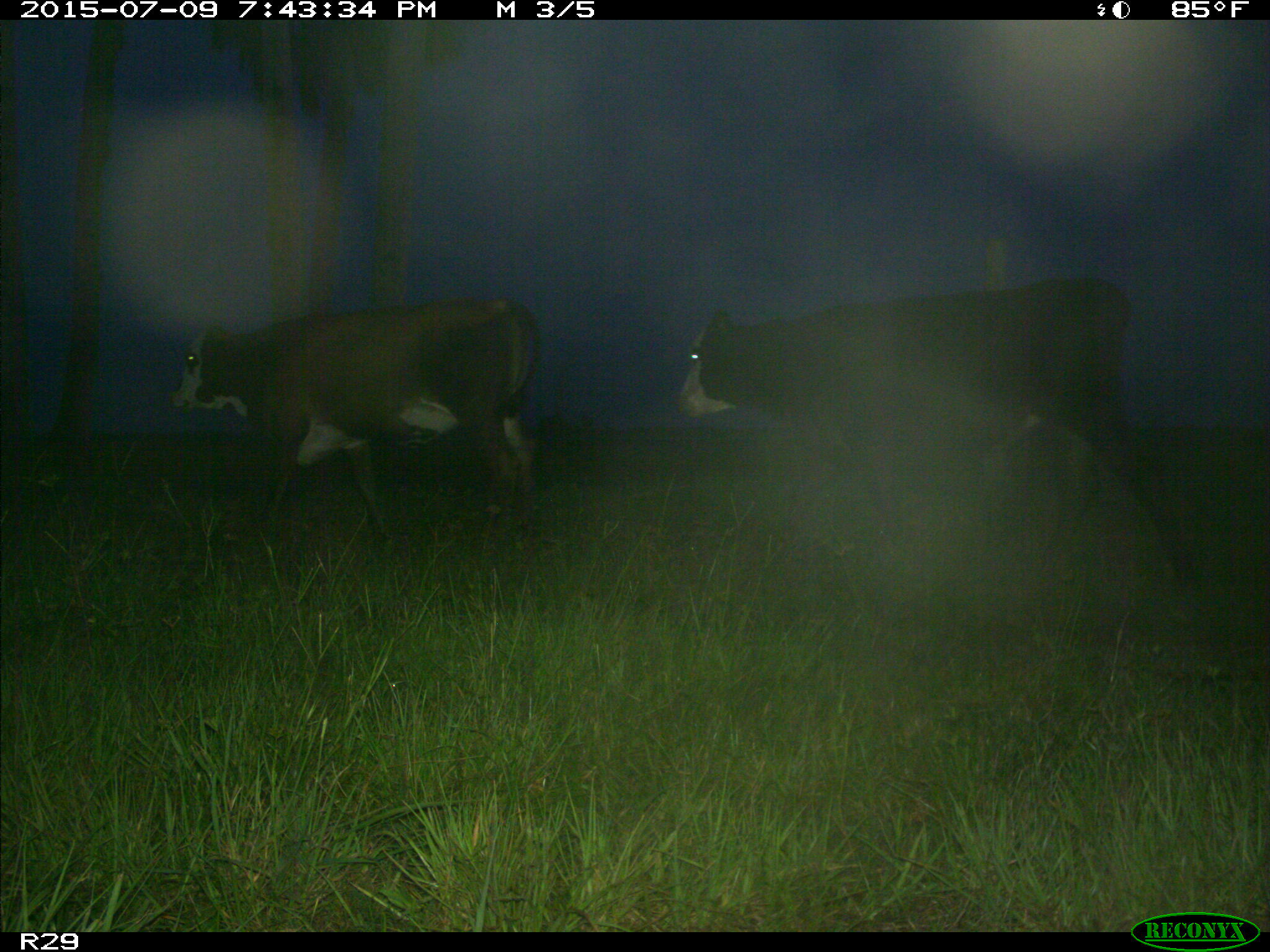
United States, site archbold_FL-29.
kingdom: Animalia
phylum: Chordata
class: Mammalia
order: Artiodactyla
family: Bovidae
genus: Bos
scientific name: Bos taurus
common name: domestic cow